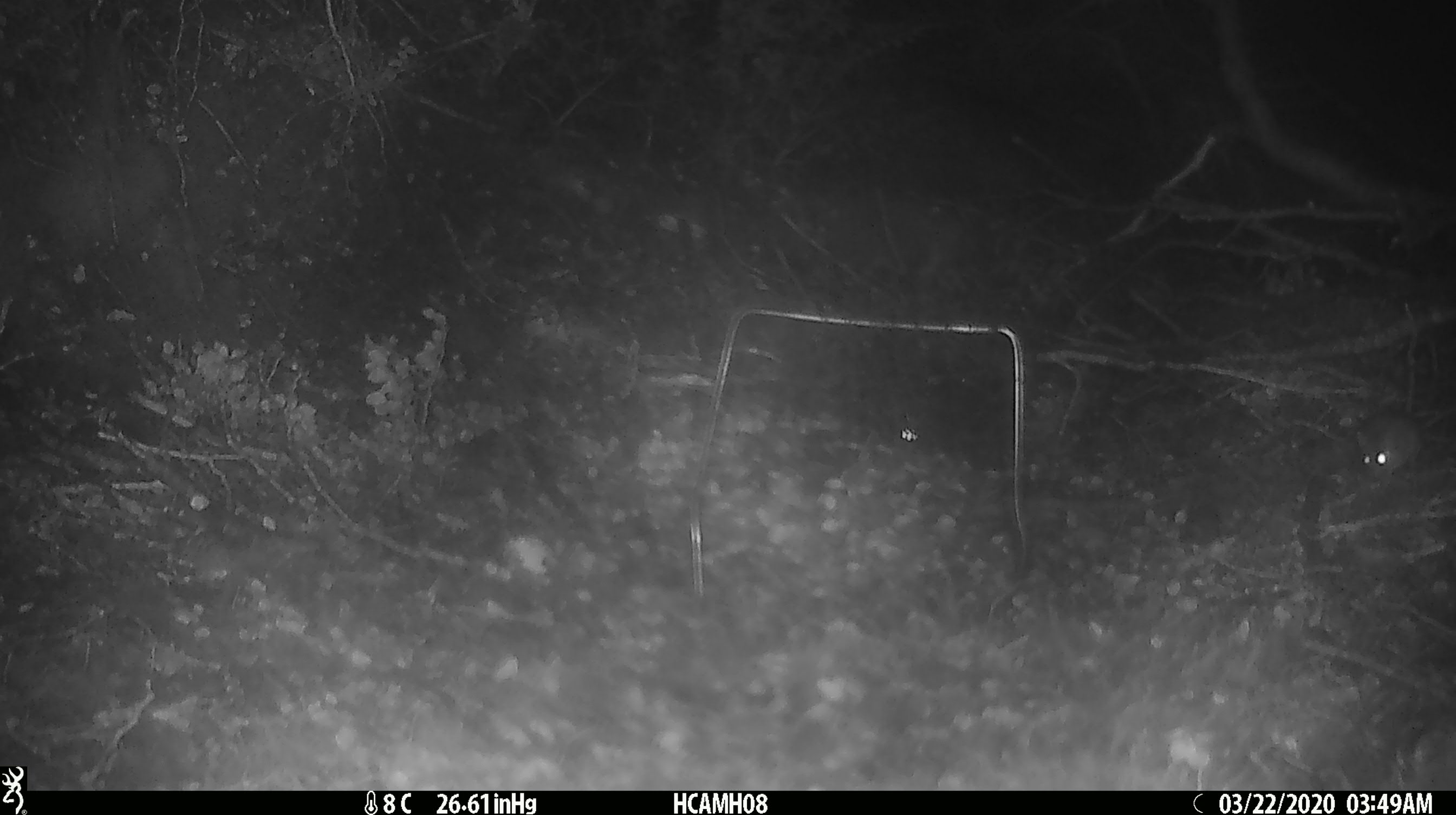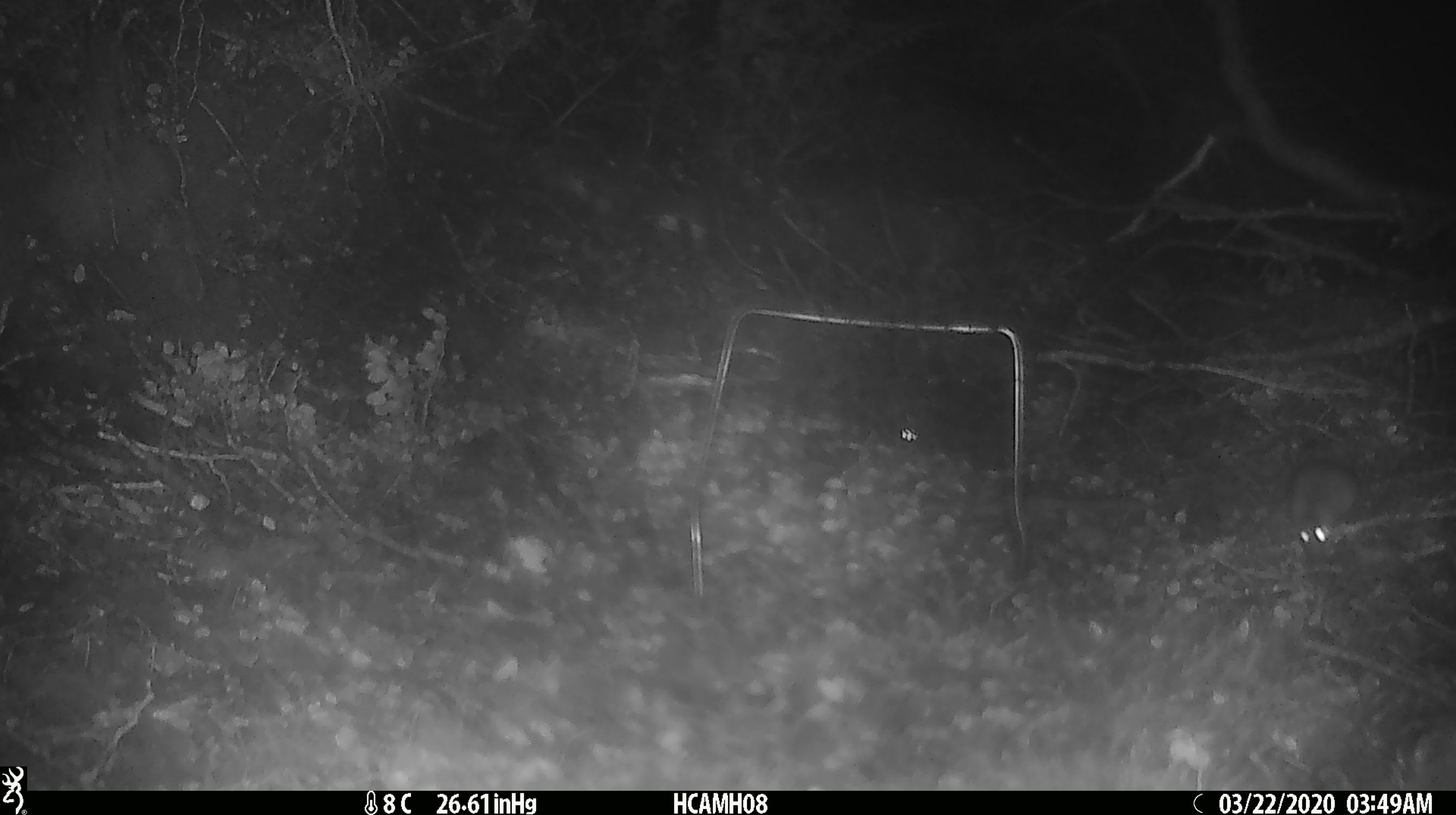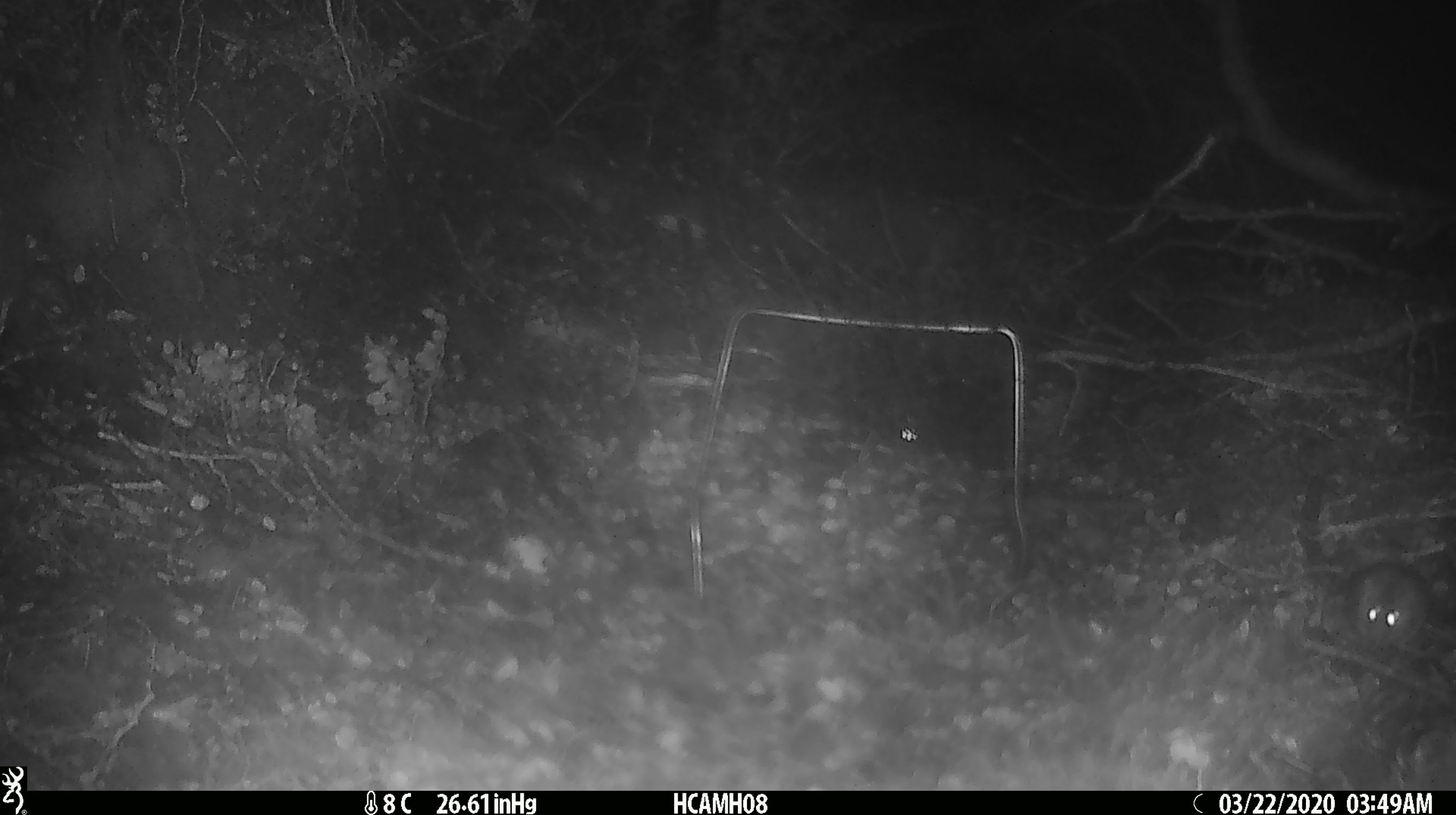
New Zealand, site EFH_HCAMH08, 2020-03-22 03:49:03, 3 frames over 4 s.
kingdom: Animalia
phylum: Chordata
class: Mammalia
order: Rodentia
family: Muridae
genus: Mus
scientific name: Mus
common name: mouse